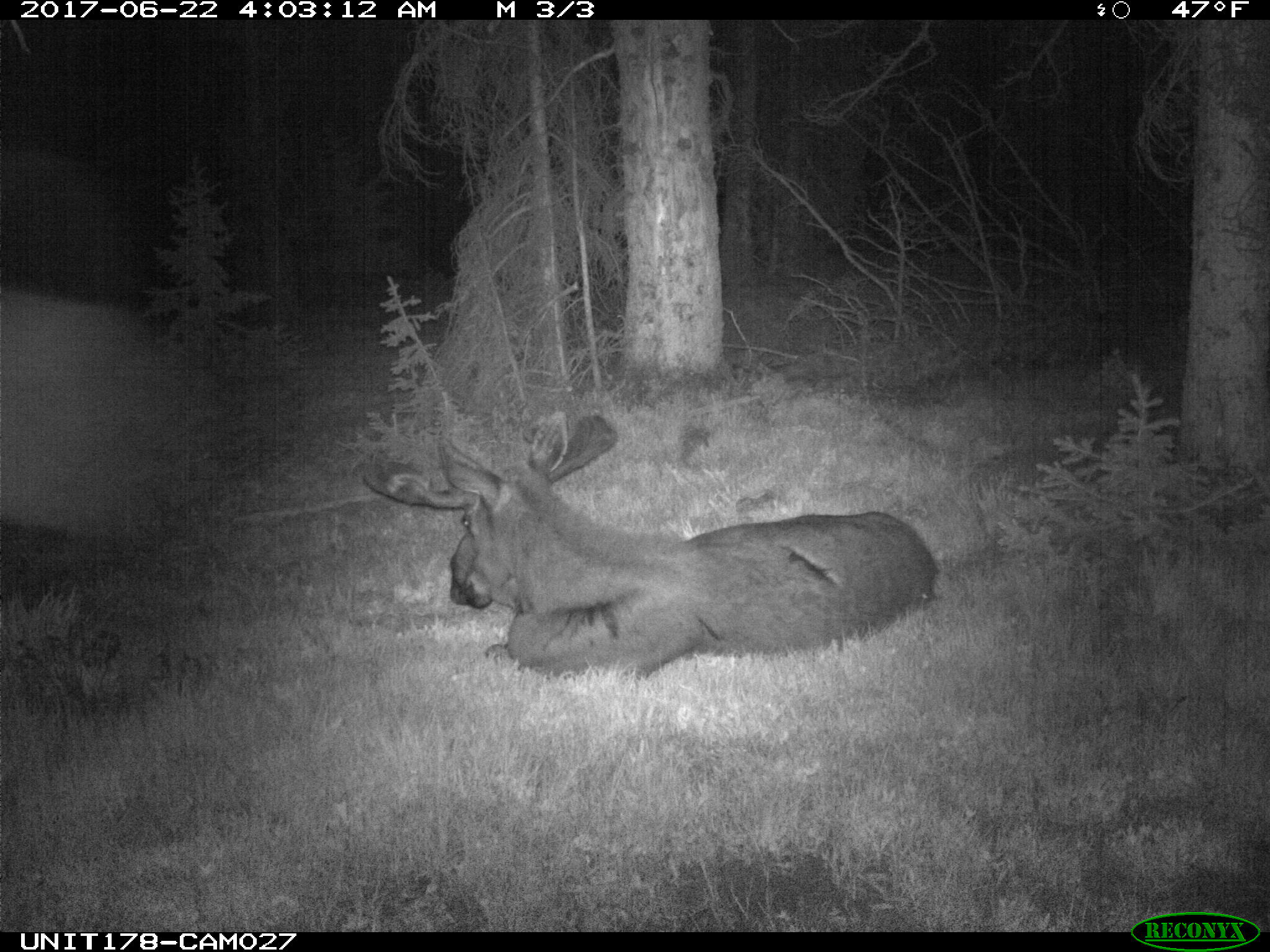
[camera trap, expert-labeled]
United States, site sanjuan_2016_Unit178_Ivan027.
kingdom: Animalia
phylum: Chordata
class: Mammalia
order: Artiodactyla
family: Cervidae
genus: Alces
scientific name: Alces alces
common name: moose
Alces alces (moose).